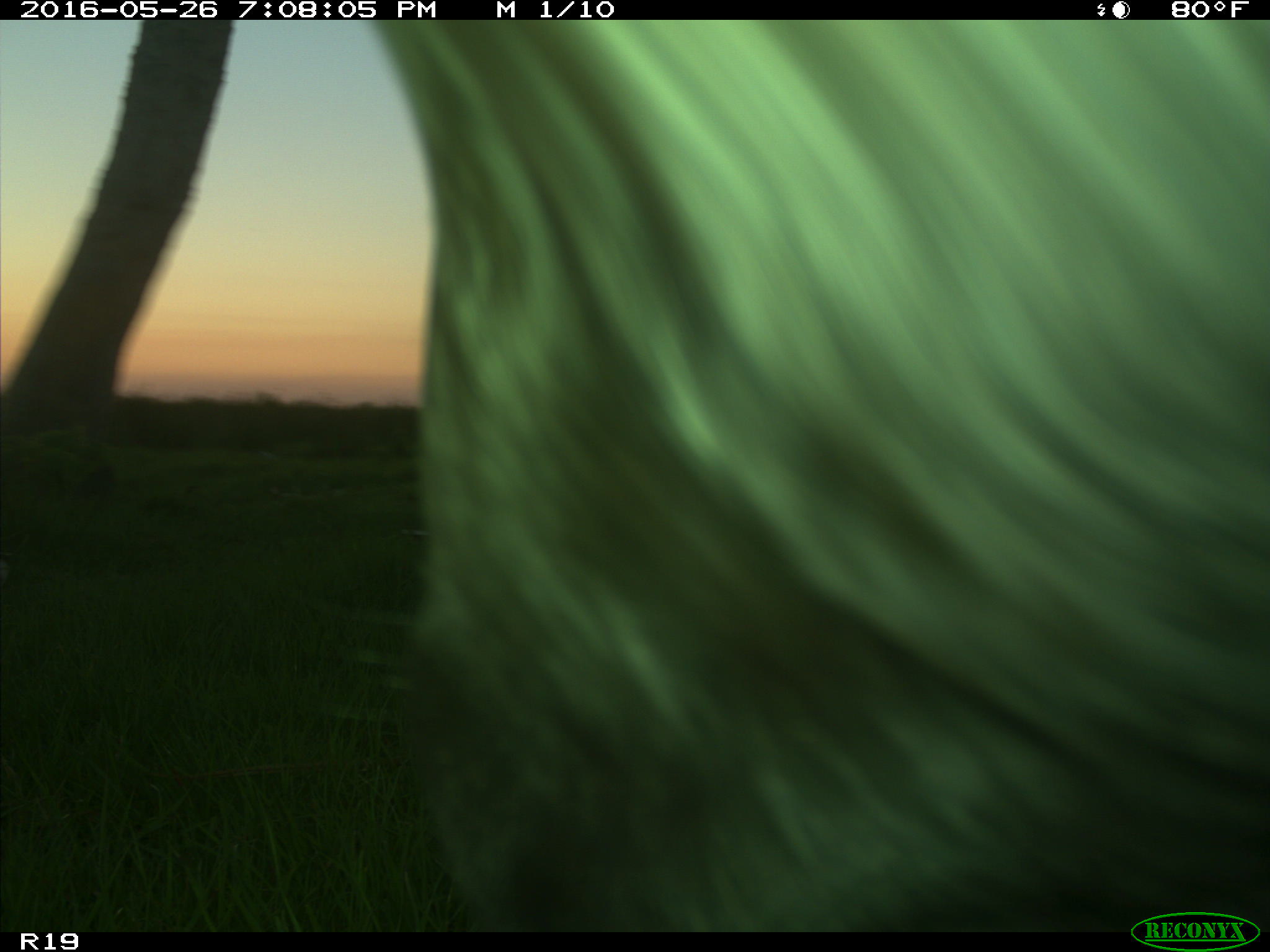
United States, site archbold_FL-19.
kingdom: Animalia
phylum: Chordata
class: Mammalia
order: Artiodactyla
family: Bovidae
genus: Bos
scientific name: Bos taurus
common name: domestic cow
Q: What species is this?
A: Bos taurus (domestic cow).